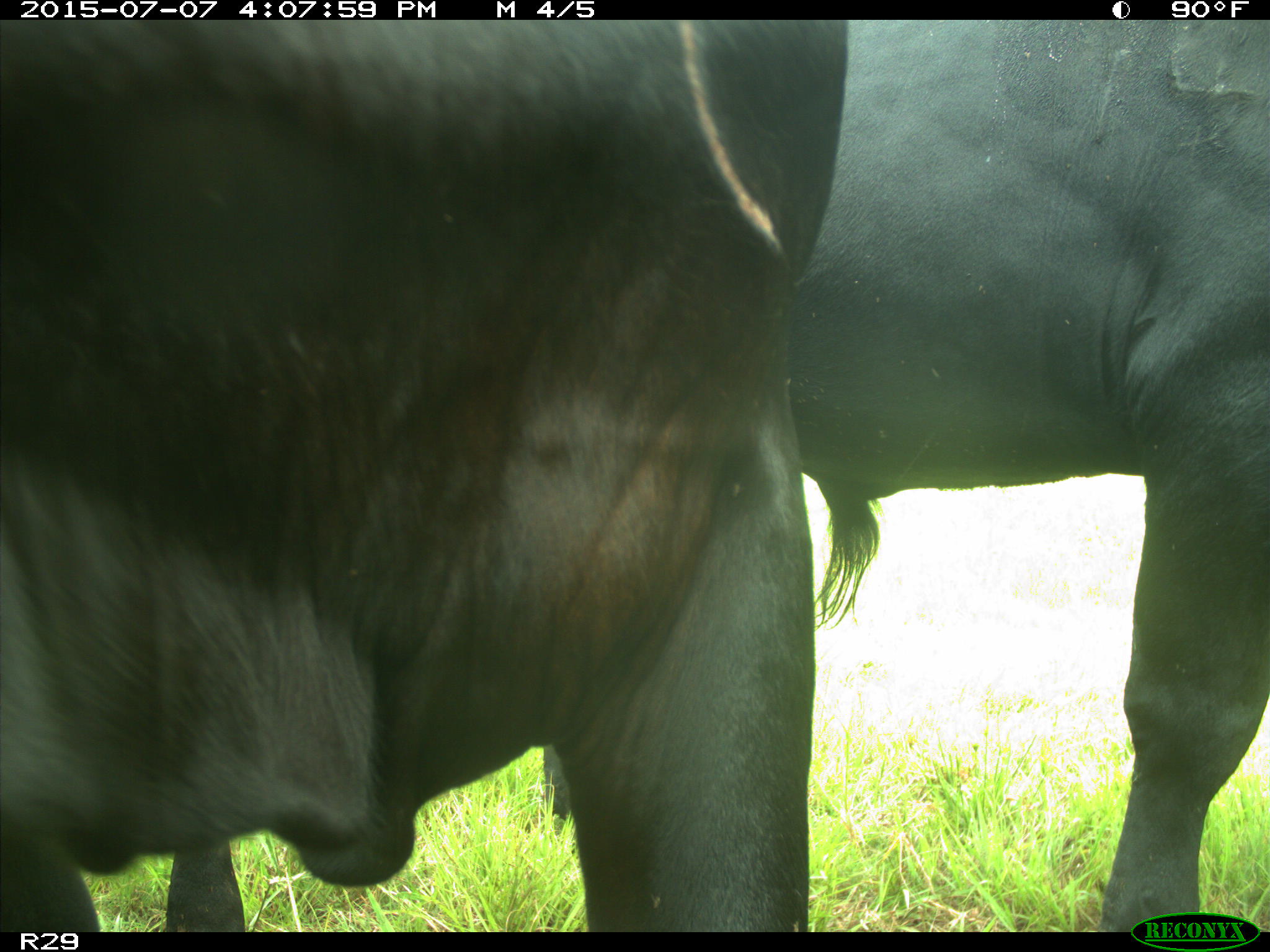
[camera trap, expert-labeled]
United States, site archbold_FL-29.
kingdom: Animalia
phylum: Chordata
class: Mammalia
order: Artiodactyla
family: Bovidae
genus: Bos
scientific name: Bos taurus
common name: domestic cow